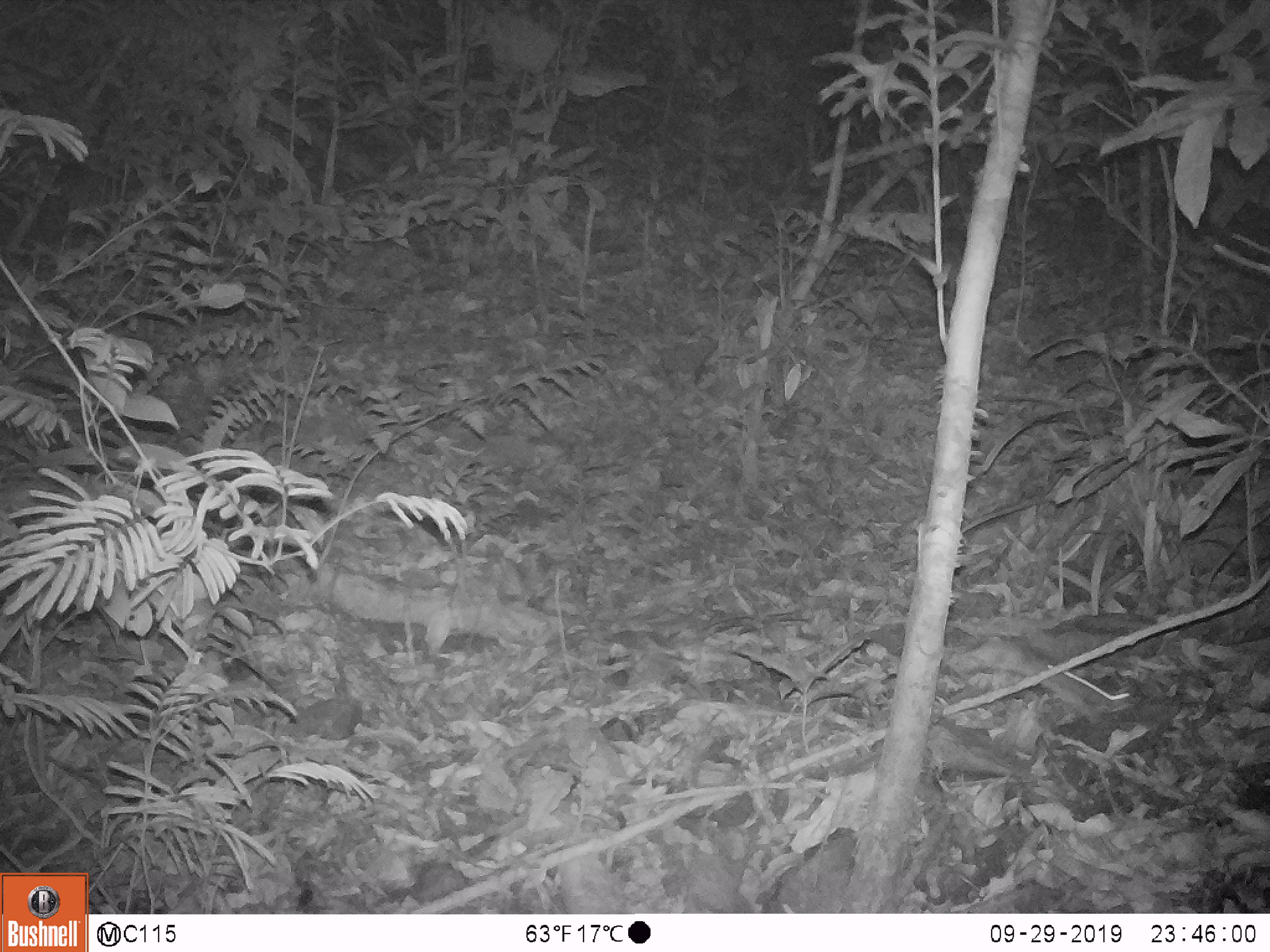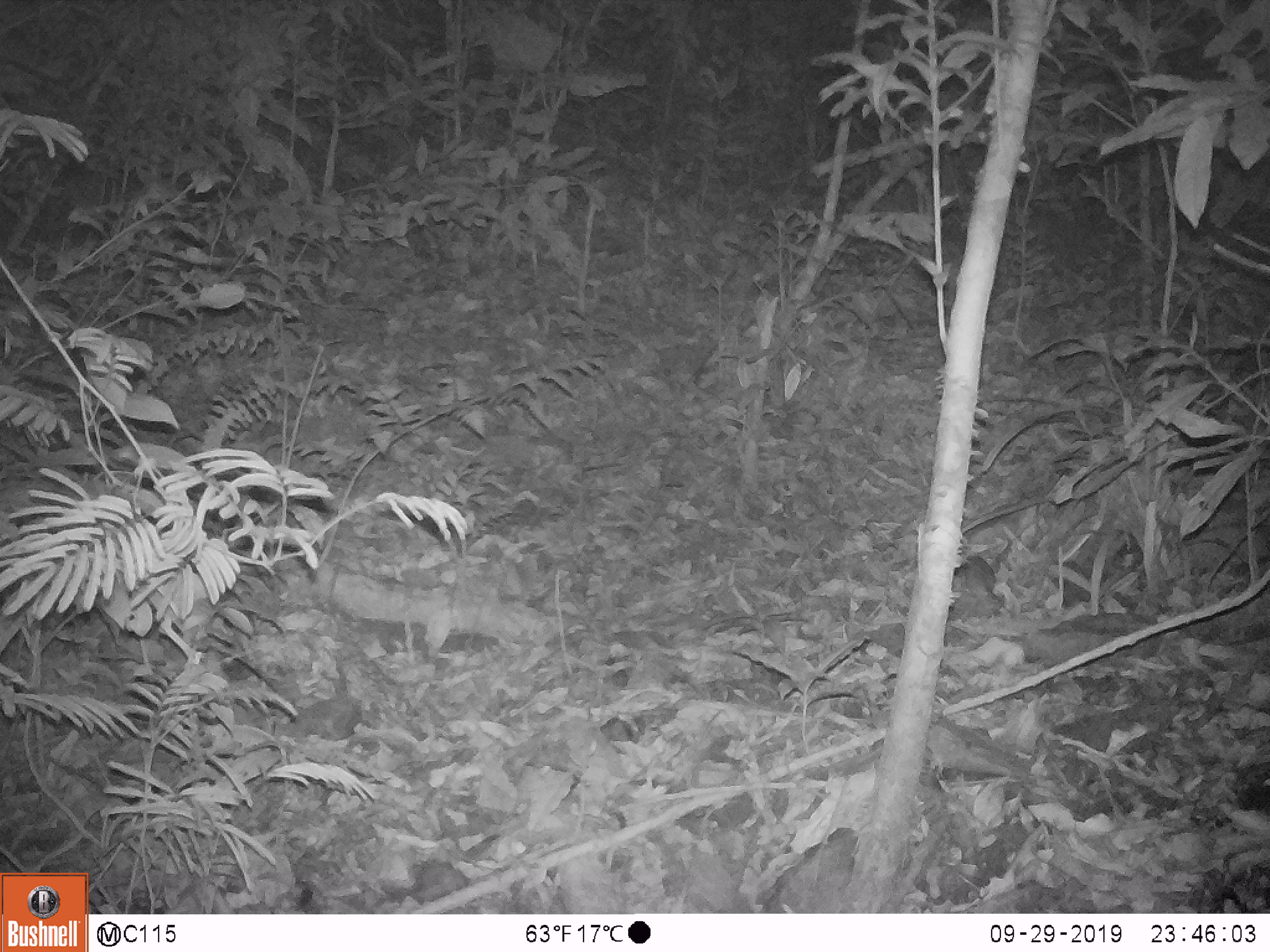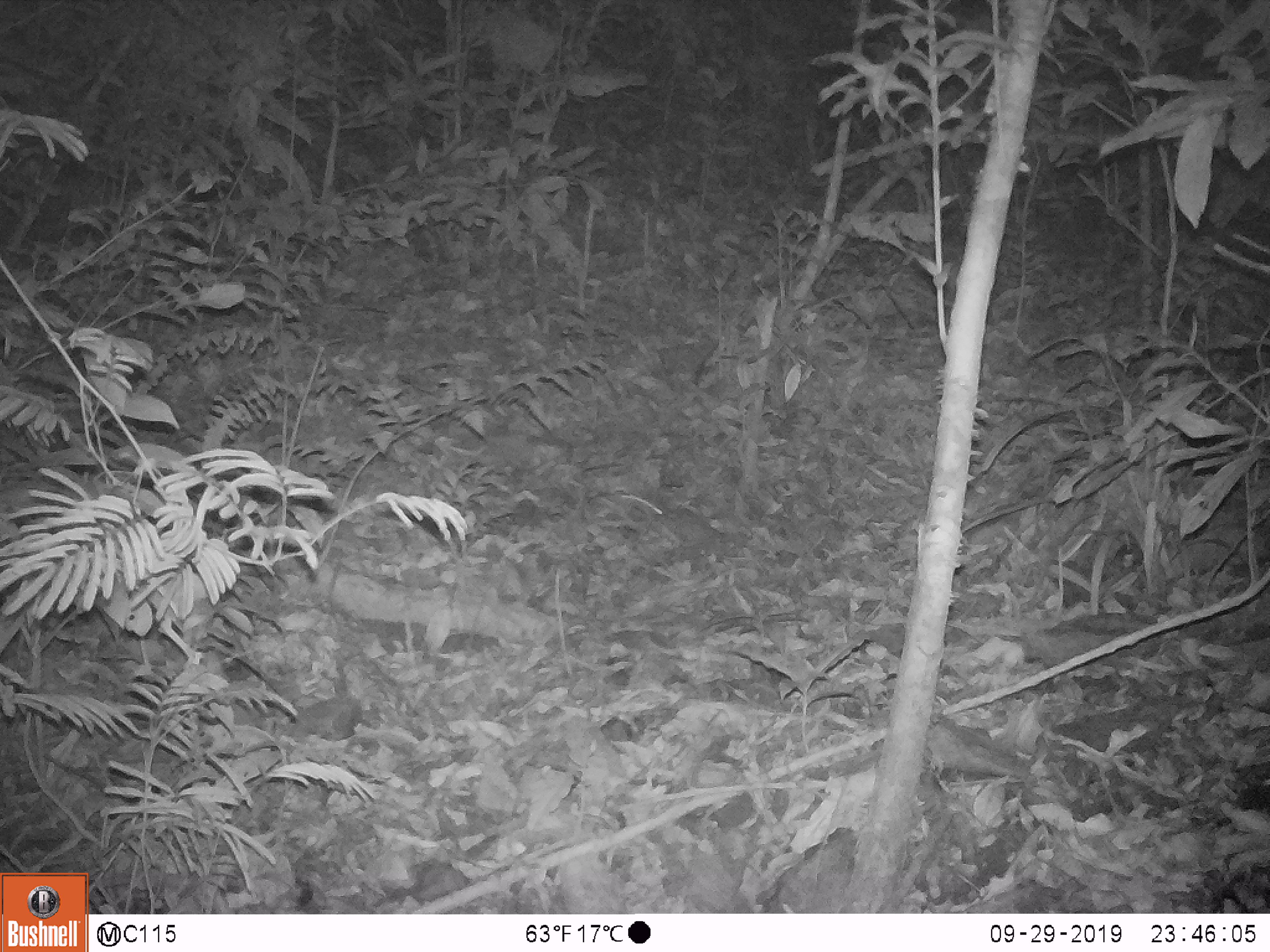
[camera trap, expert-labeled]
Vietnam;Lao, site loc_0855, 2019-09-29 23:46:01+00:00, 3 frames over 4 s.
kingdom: Animalia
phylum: Chordata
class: Mammalia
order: Rodentia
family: Muridae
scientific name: Muridae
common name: old-world mice and rats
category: unidentified murid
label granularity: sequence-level